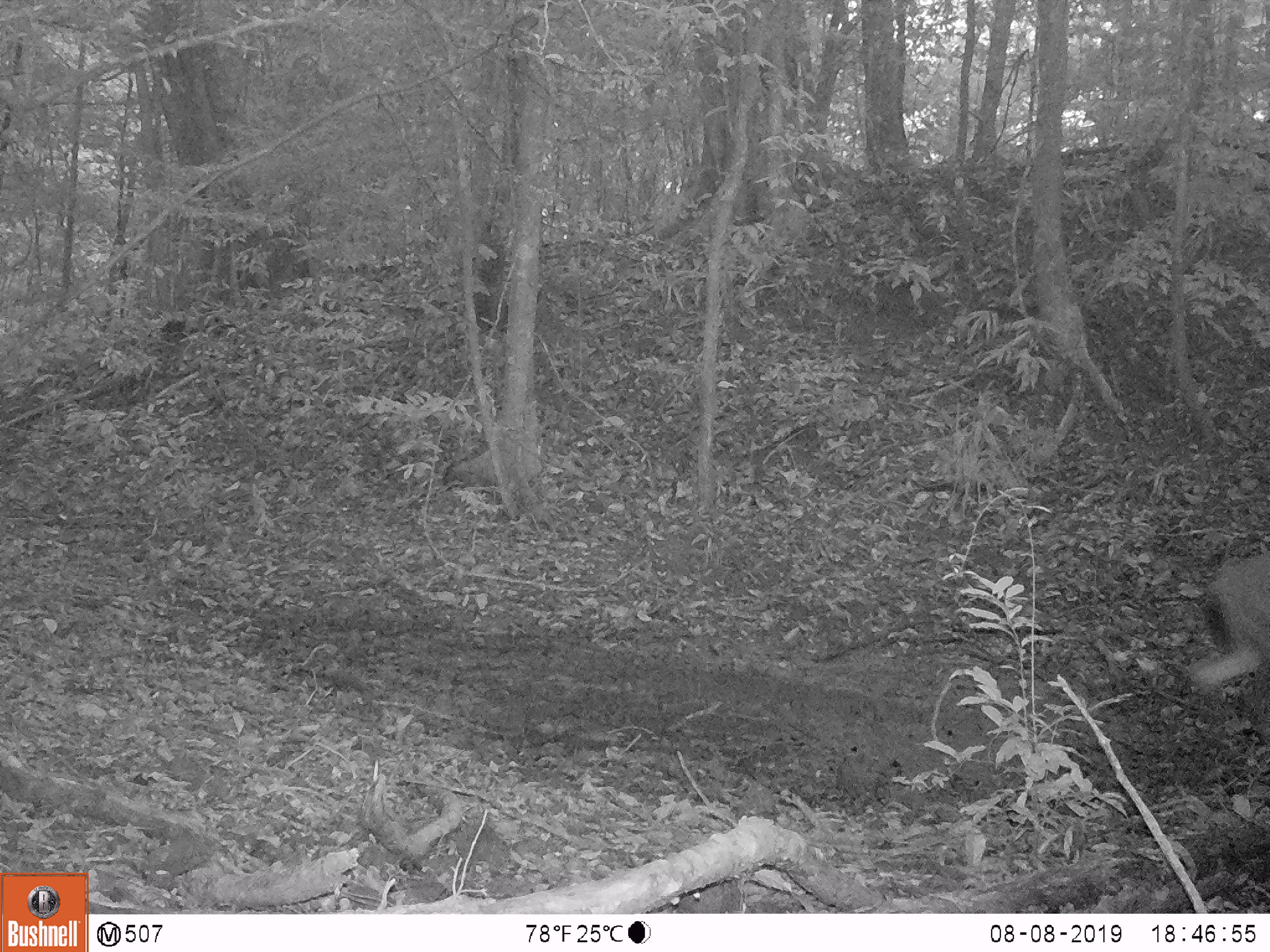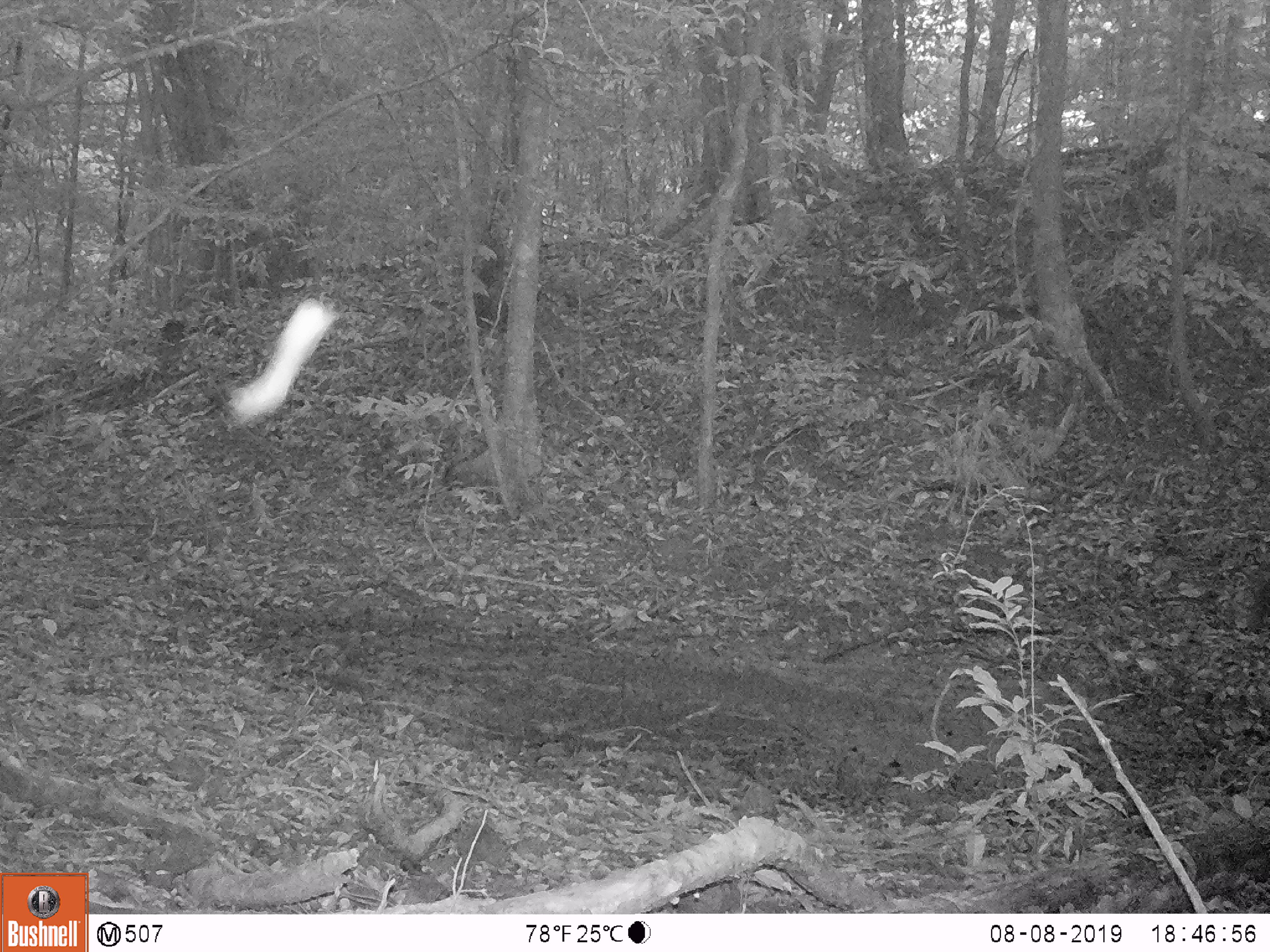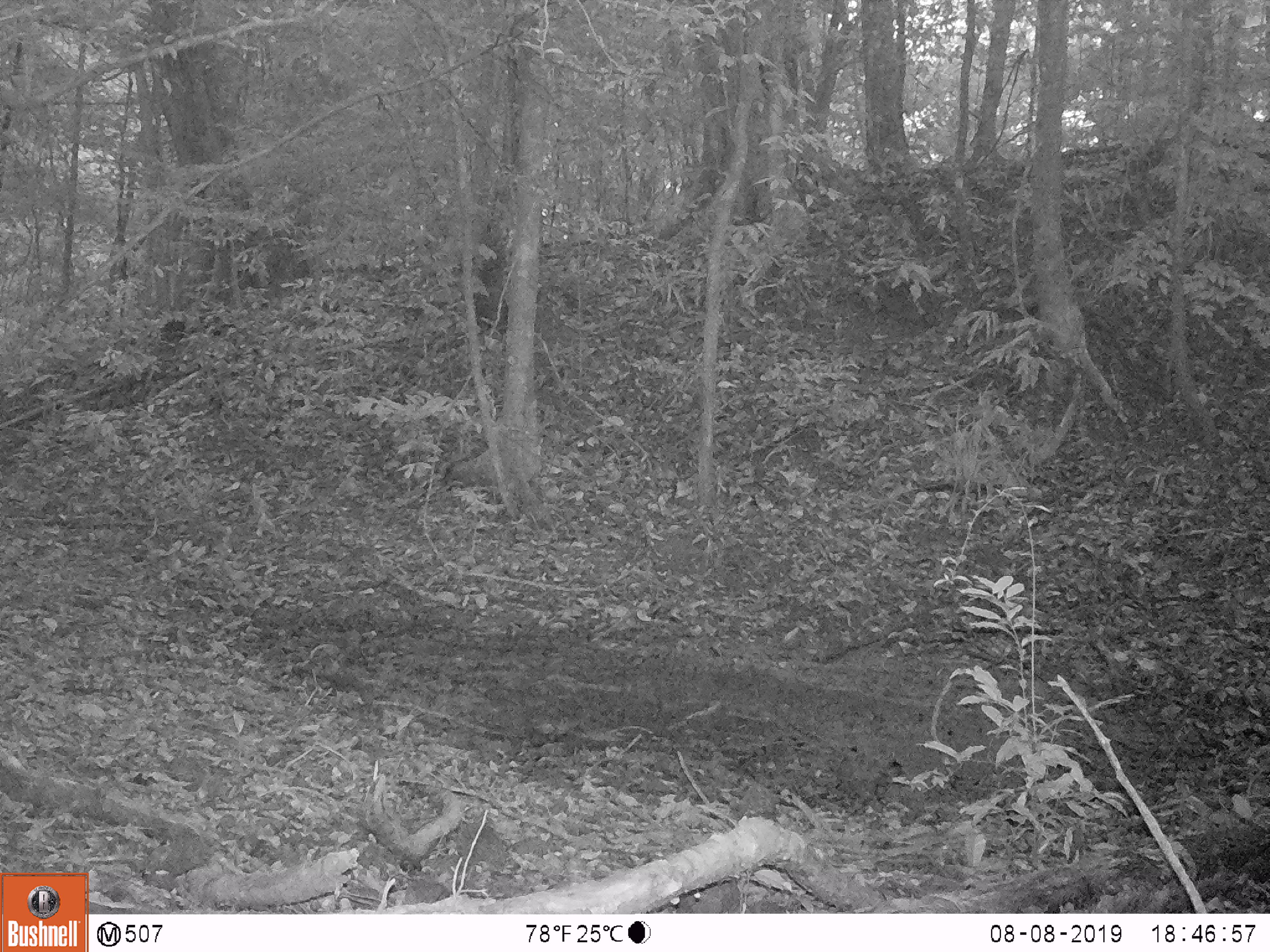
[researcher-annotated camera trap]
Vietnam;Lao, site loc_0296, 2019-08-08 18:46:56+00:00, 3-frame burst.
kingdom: Animalia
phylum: Chordata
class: Mammalia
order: Artiodactyla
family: Cervidae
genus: Rusa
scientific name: Rusa unicolor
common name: sambar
Sambar (Rusa unicolor). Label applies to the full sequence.